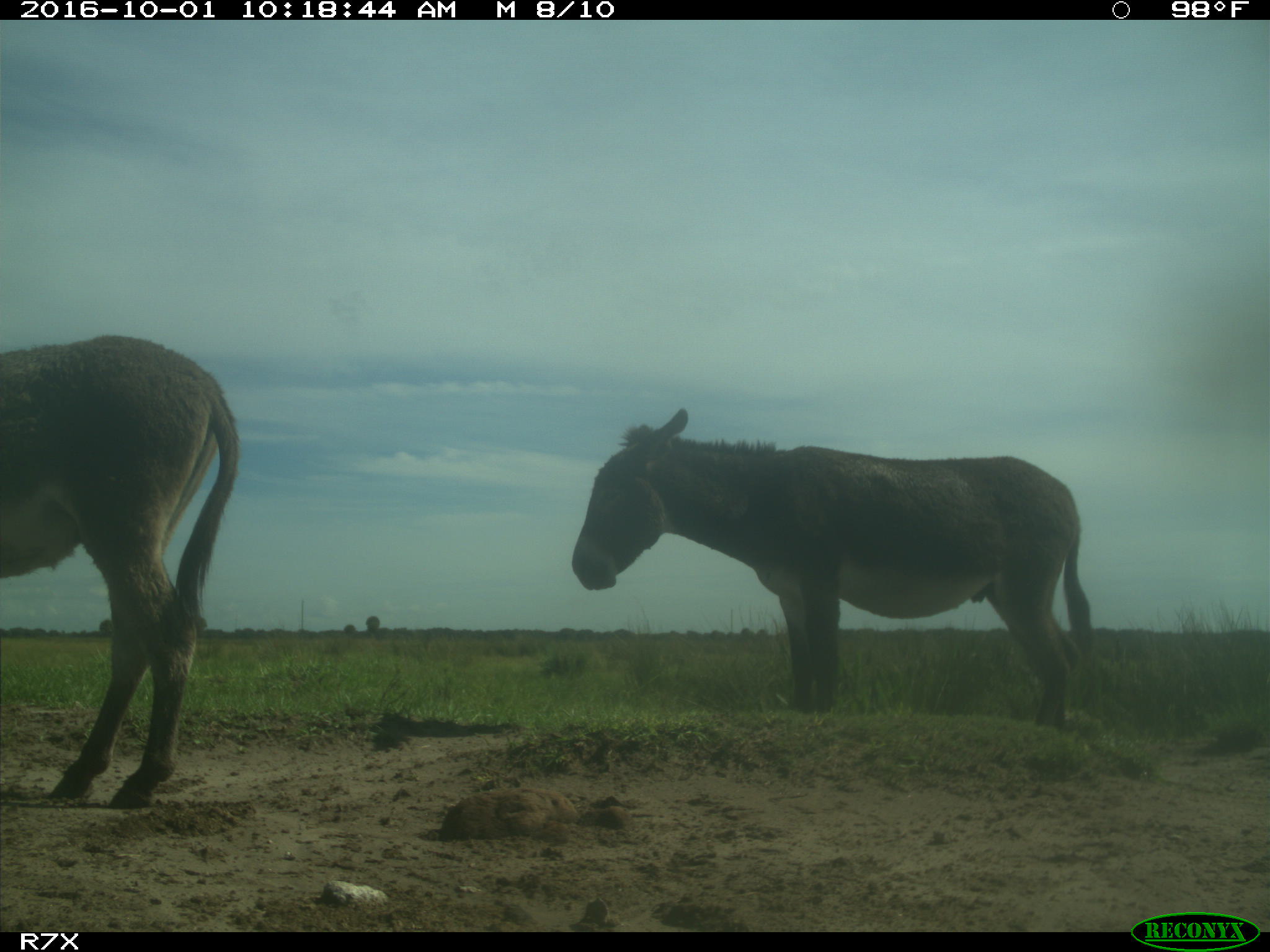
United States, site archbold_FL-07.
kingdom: Animalia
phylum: Chordata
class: Mammalia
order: Perissodactyla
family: Equidae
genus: Equus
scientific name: Equus africanus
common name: african wild ass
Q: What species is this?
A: Equus africanus (african wild ass).